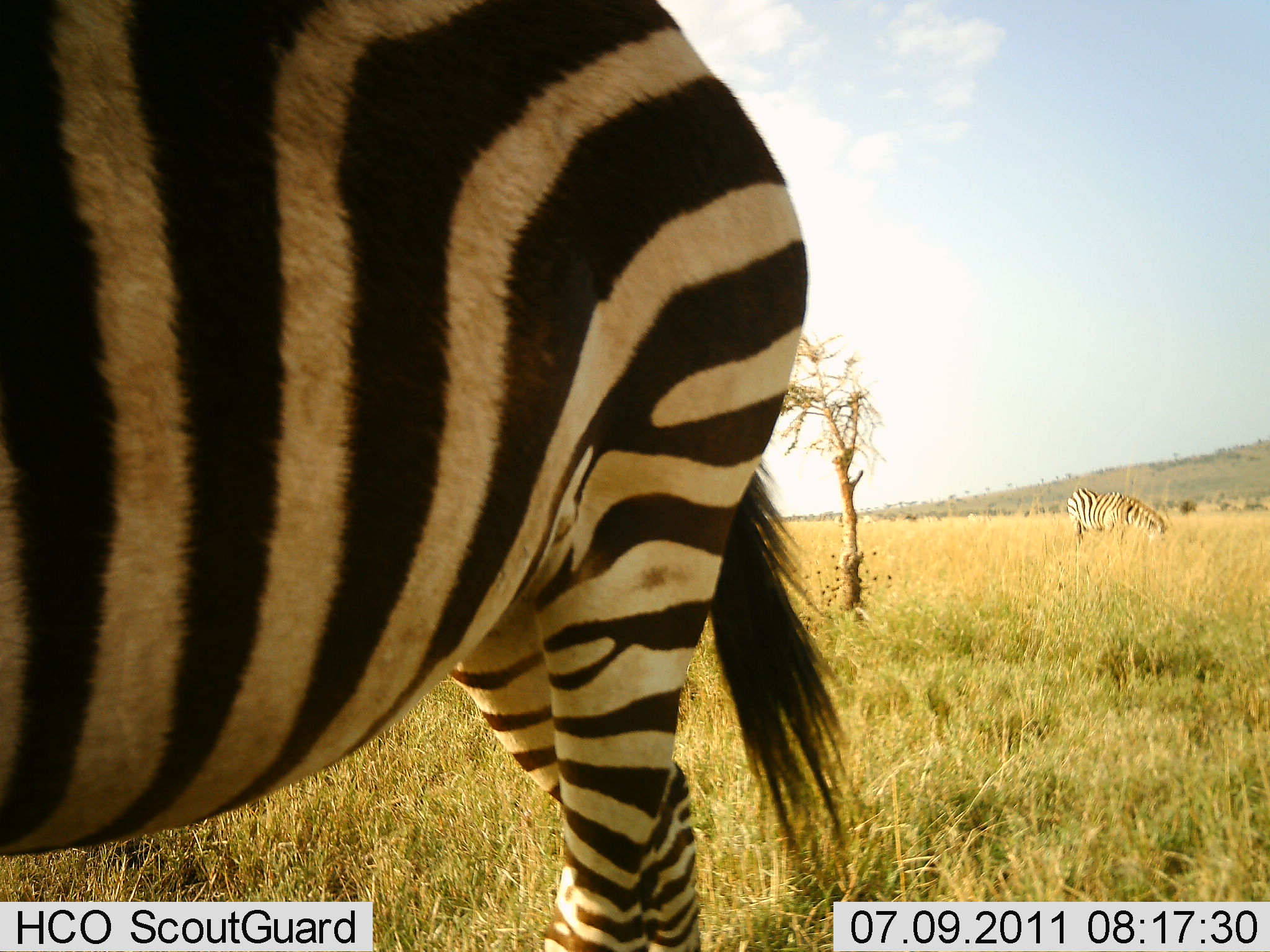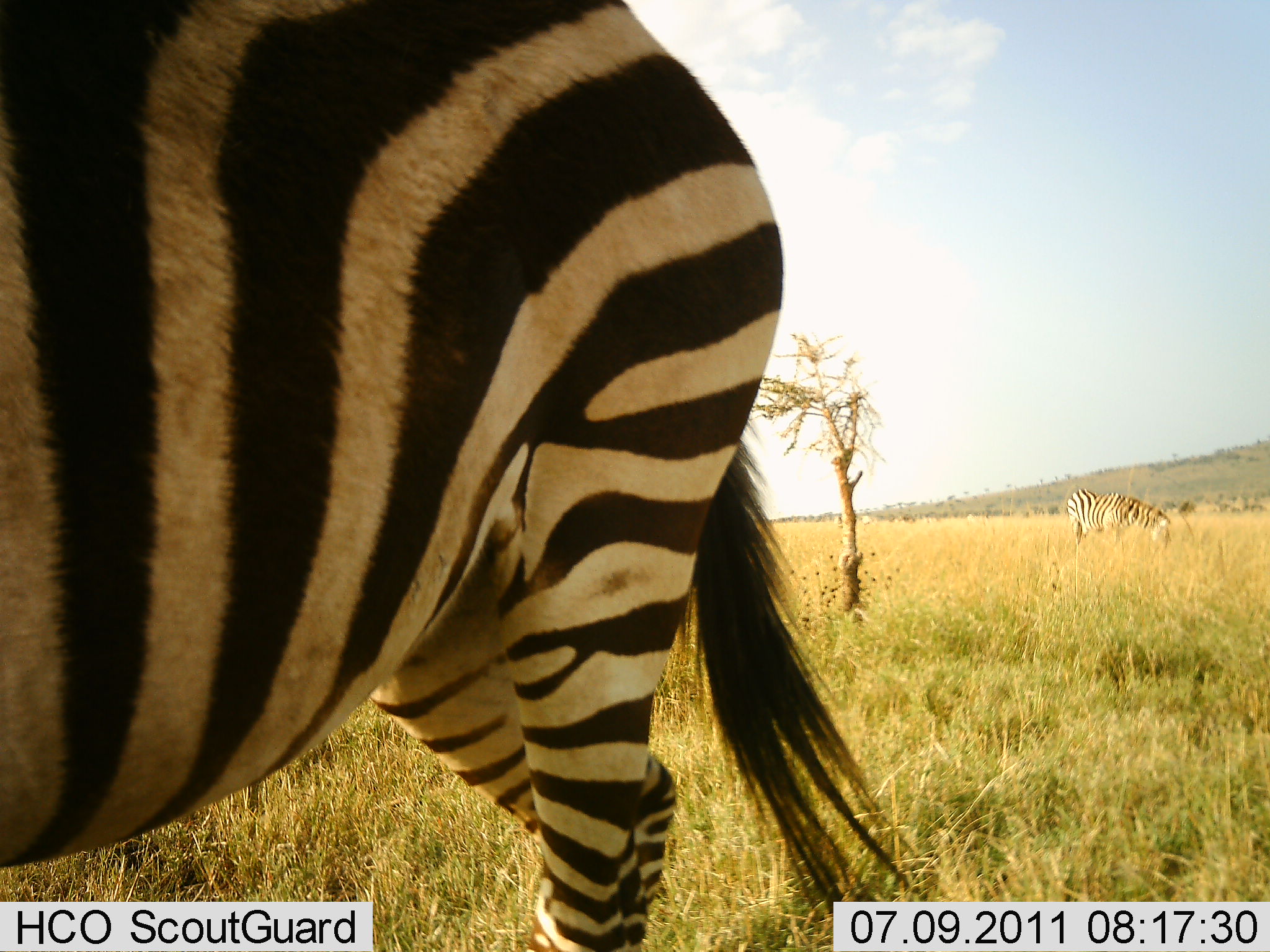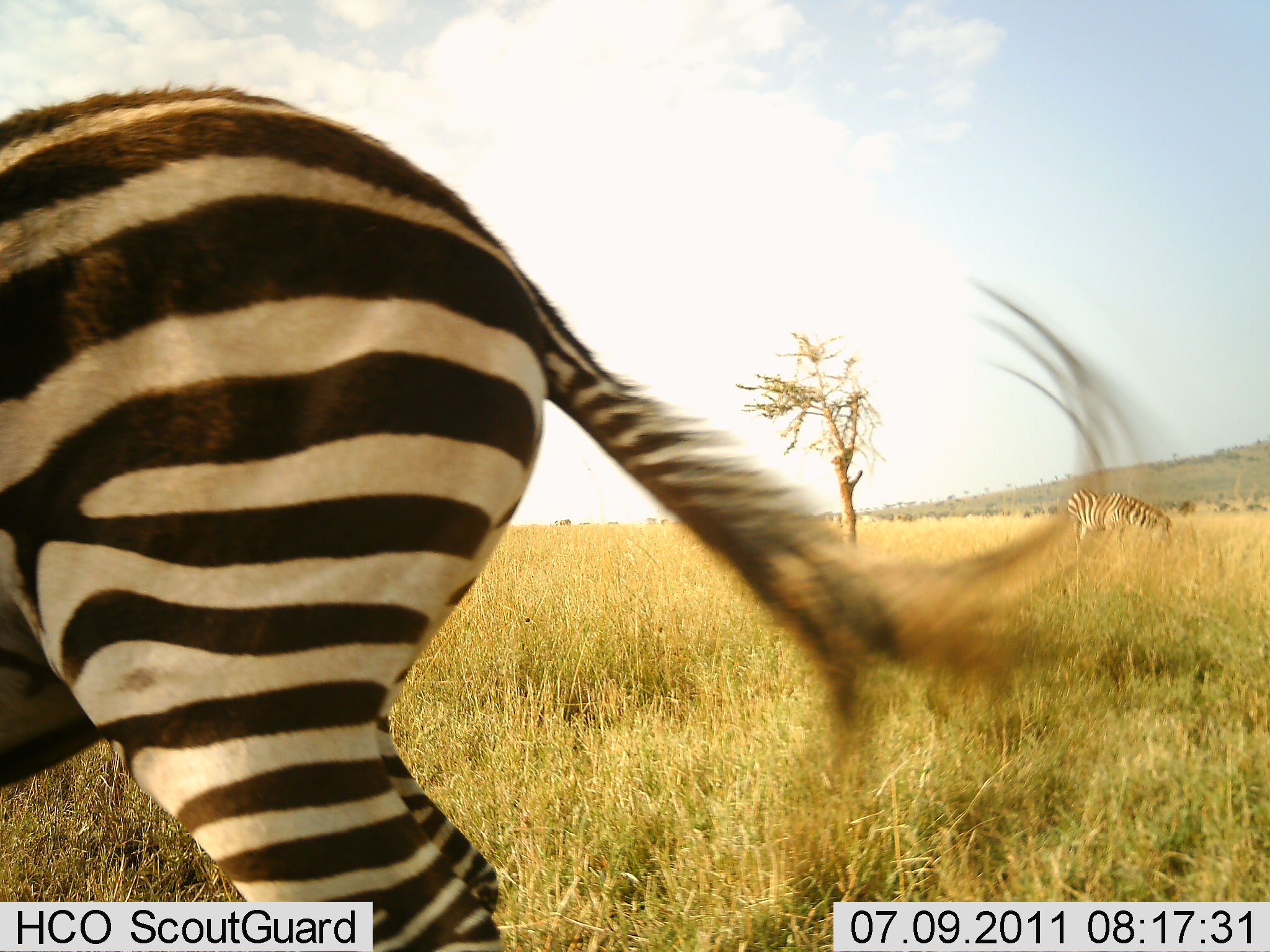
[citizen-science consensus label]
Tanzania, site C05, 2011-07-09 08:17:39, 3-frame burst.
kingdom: Animalia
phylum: Chordata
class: Mammalia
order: Perissodactyla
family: Equidae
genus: Equus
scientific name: Equus quagga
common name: plains zebra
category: zebra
Zebra (plains zebra) (Equus quagga), count 2. Behavior (volunteer vote fractions): standing 27%, resting 0%, moving 64%, interacting 9%. Young present (vote fraction): 0%. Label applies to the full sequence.